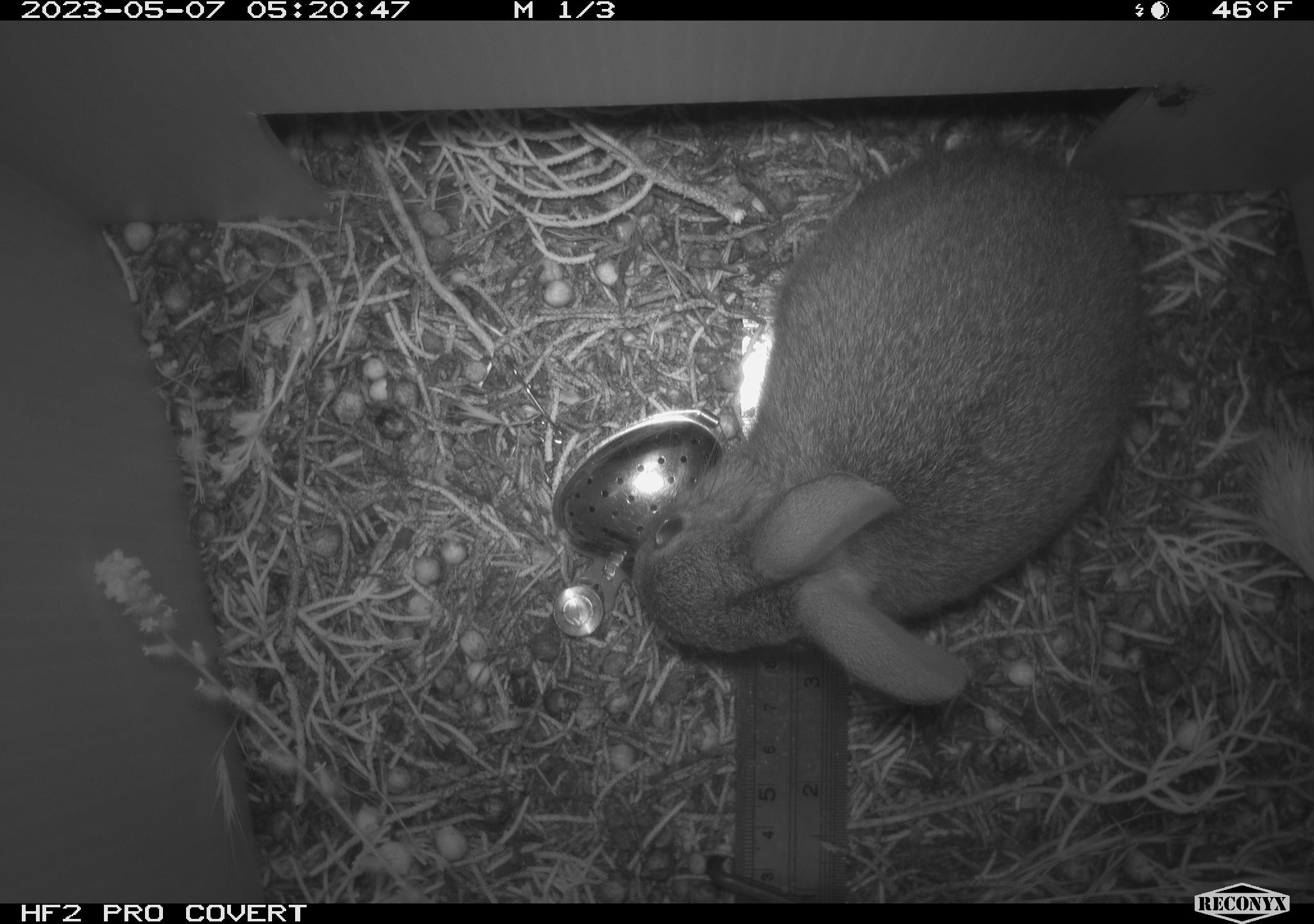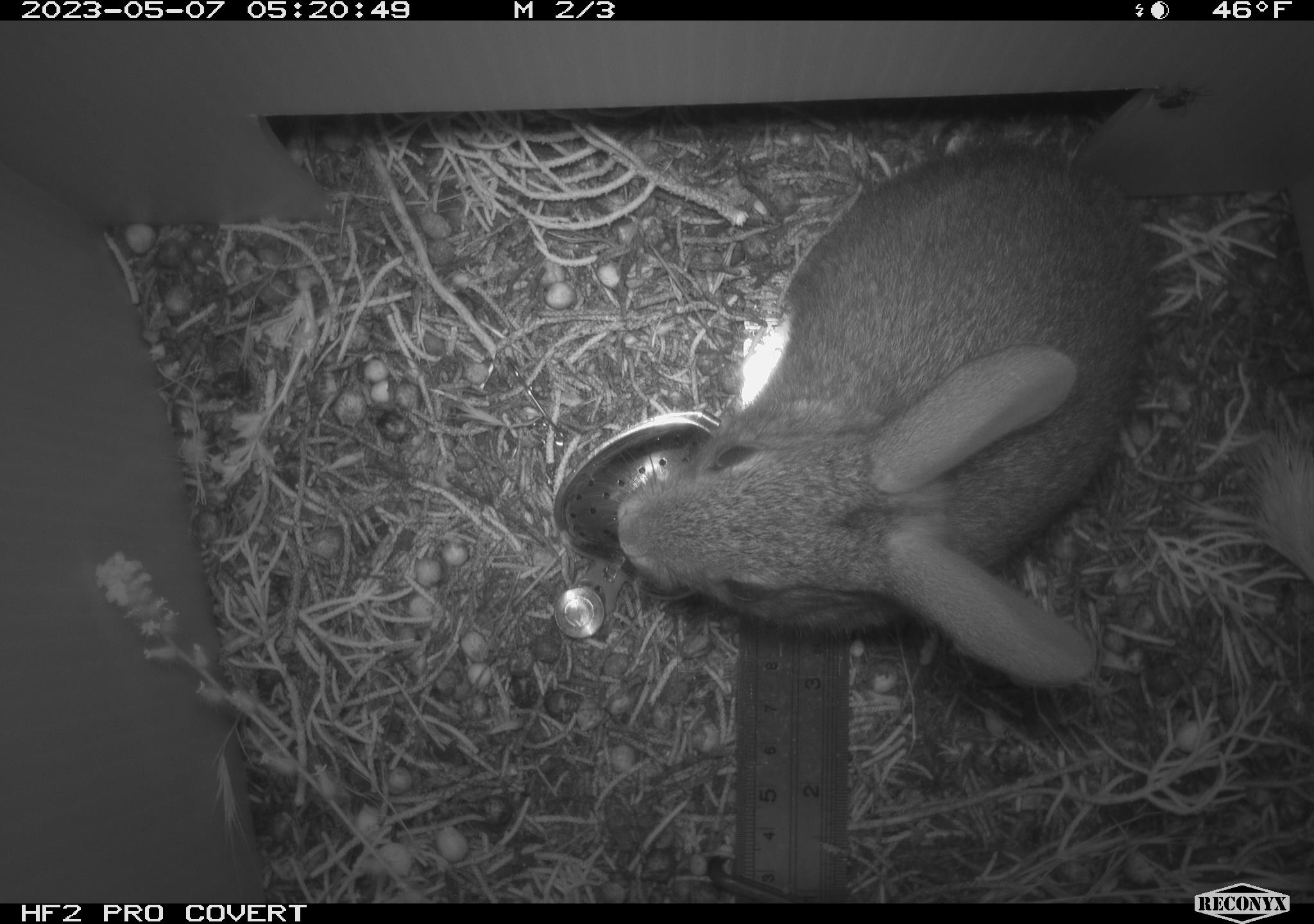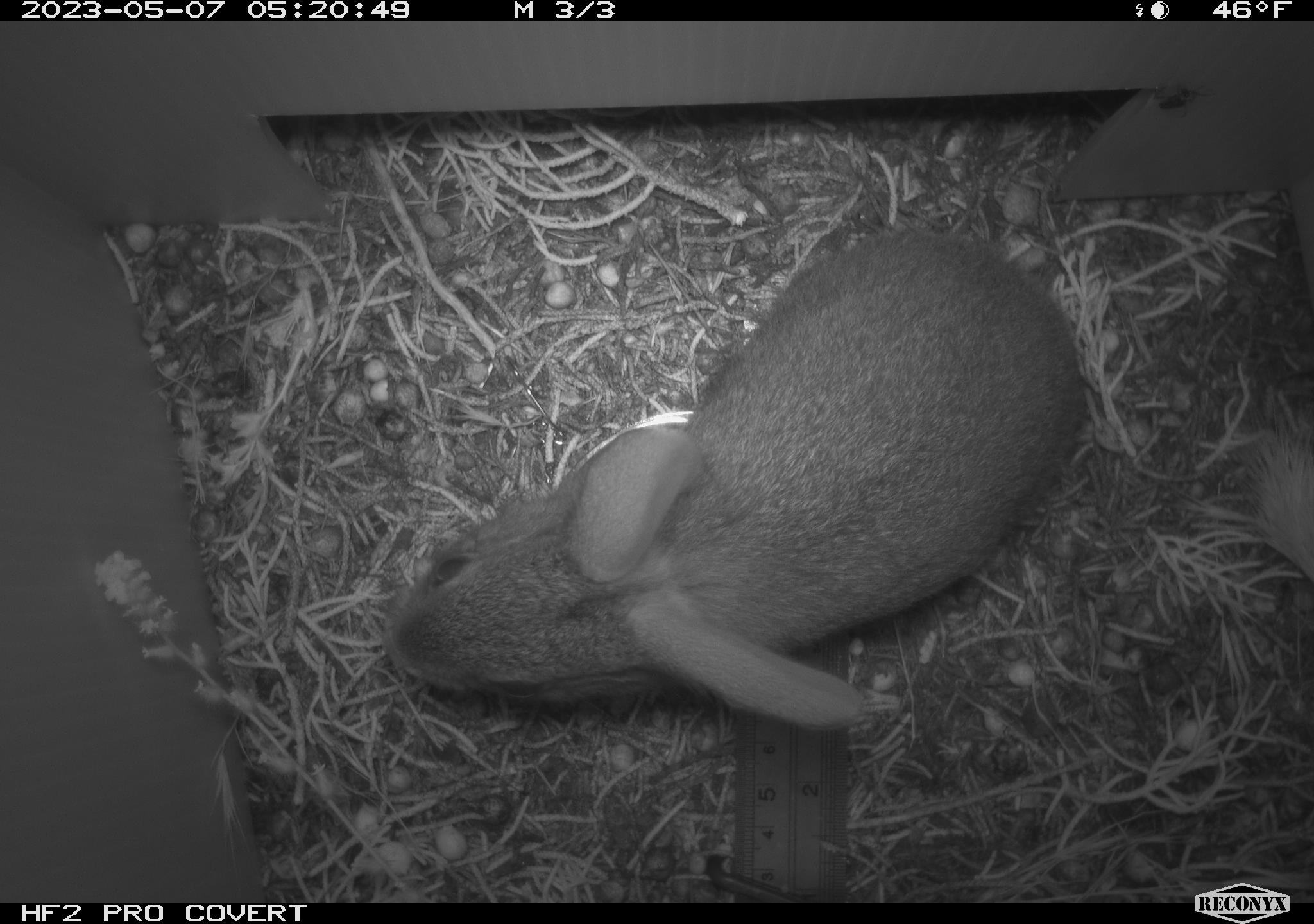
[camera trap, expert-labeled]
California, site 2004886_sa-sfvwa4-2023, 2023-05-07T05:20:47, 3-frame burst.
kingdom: Animalia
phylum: Chordata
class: Mammalia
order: Lagomorpha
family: Leporidae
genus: Sylvilagus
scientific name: Sylvilagus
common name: cottontail rabbits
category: sylvilagus species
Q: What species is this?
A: Sylvilagus species (cottontail rabbits) (Sylvilagus).